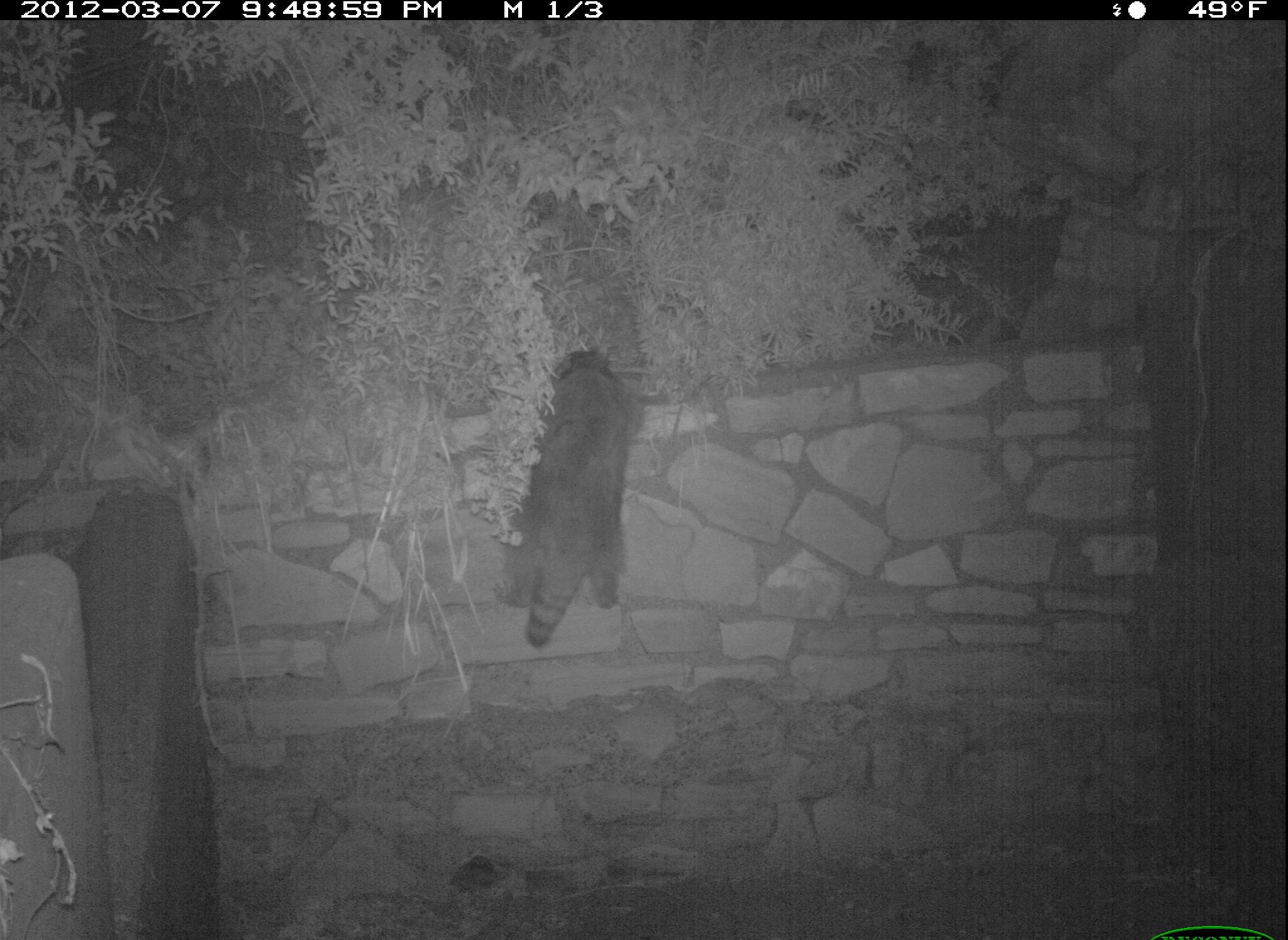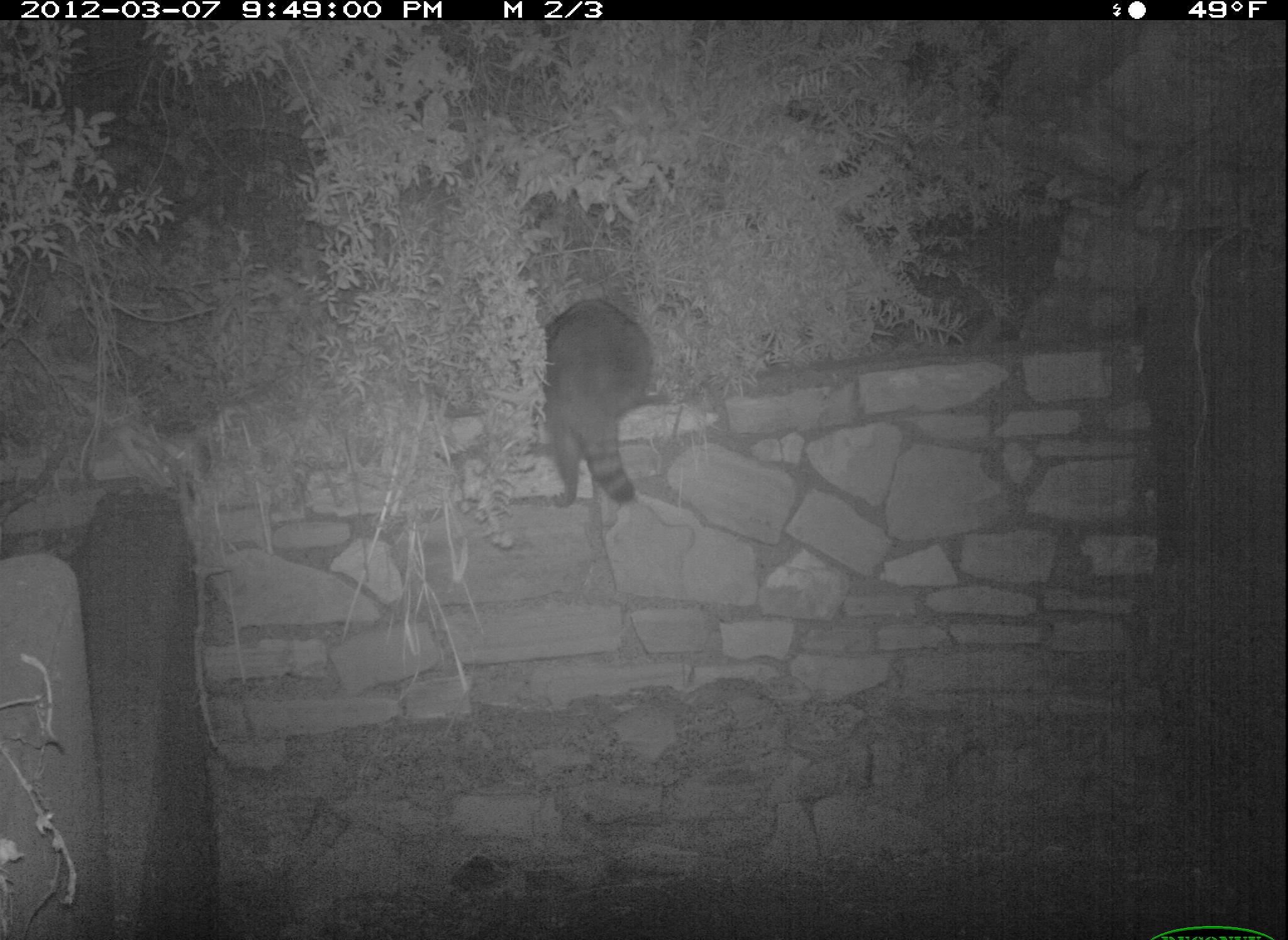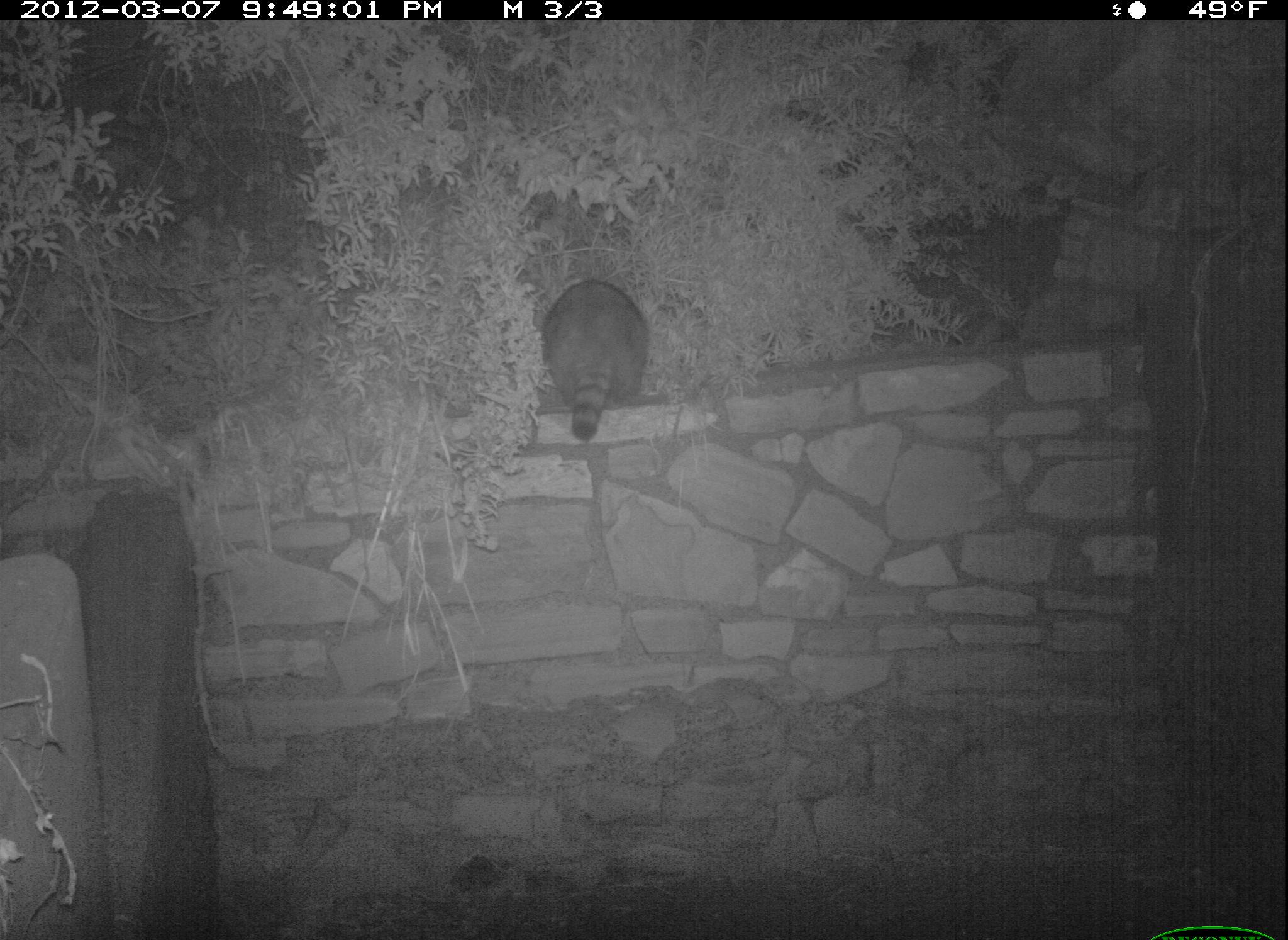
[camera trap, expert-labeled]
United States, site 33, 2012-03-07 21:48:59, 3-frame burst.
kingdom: Animalia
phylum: Chordata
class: Mammalia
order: Carnivora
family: Procyonidae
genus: Procyon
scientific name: Procyon lotor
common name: raccoon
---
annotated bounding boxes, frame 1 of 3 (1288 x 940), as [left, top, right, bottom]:
raccoon: [488, 341, 649, 654]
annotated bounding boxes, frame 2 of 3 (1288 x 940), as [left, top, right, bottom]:
raccoon: [536, 282, 654, 530]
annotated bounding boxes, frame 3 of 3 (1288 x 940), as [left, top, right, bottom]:
raccoon: [531, 269, 671, 467]